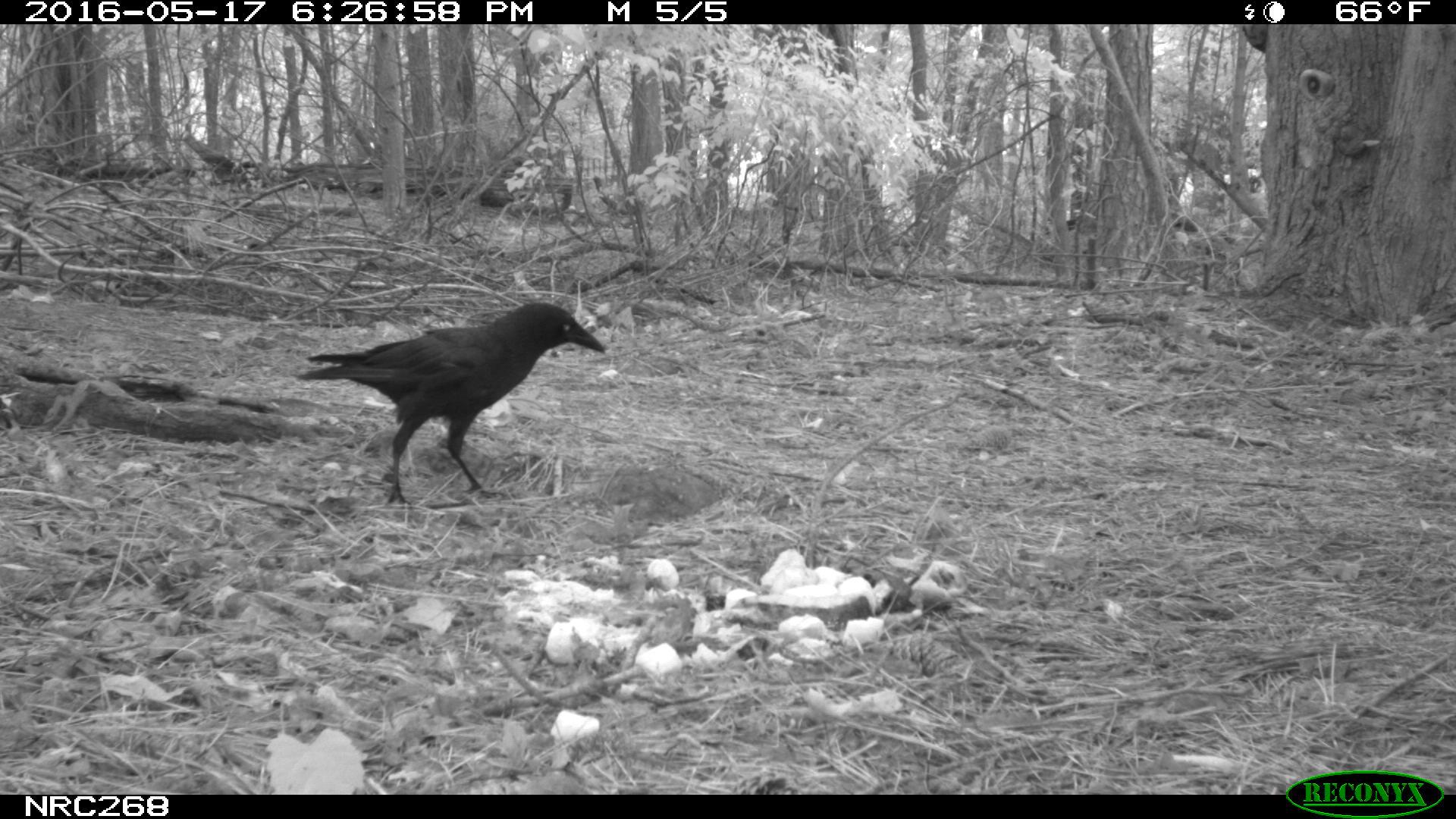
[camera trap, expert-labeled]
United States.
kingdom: Animalia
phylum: Chordata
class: Aves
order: Passeriformes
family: Corvidae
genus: Corvus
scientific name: Corvus brachyrhynchos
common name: american crow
American Crow (Corvus brachyrhynchos).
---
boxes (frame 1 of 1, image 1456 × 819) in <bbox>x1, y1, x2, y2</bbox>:
American Crow: <bbox>299, 299, 607, 500</bbox>